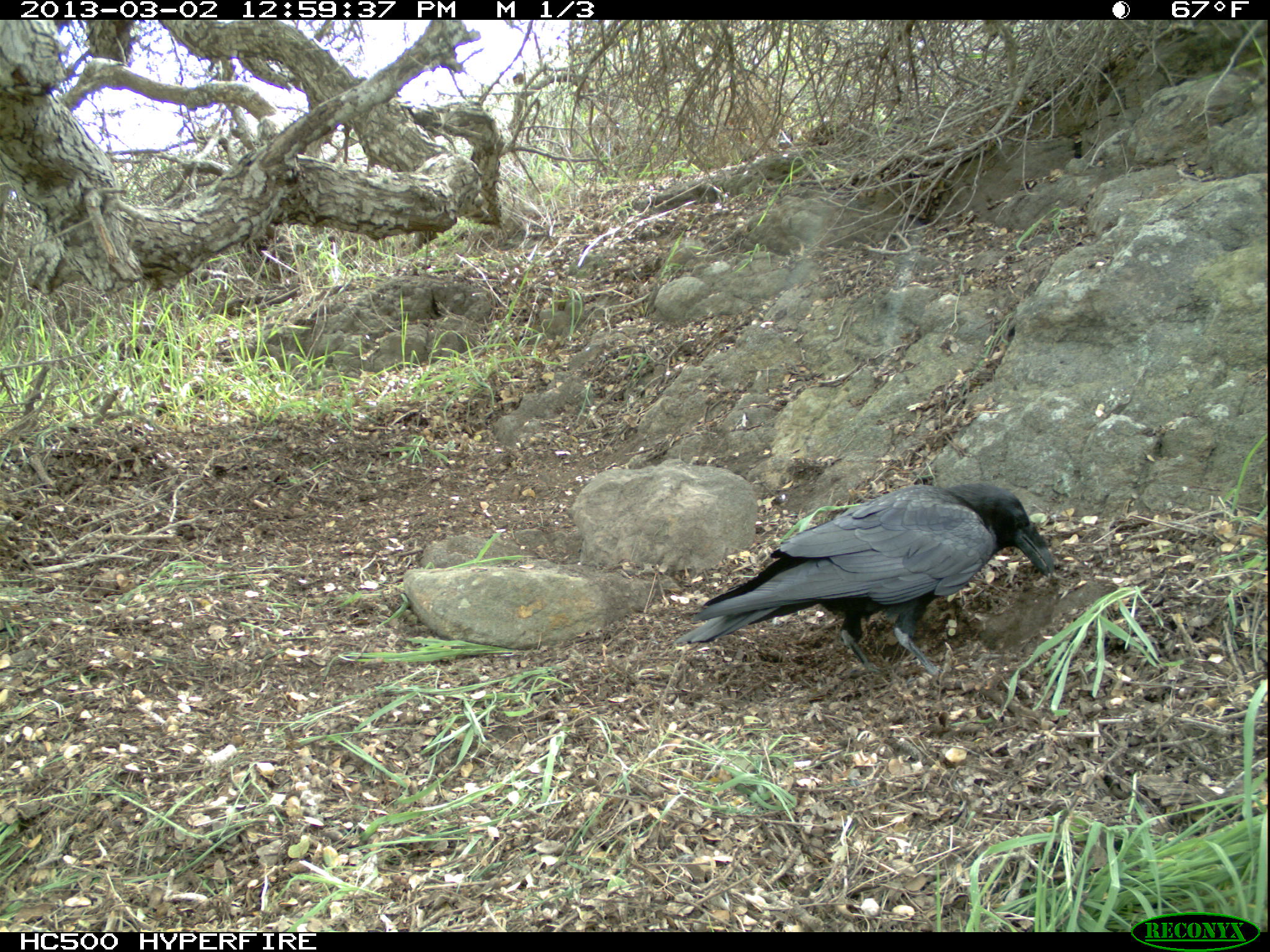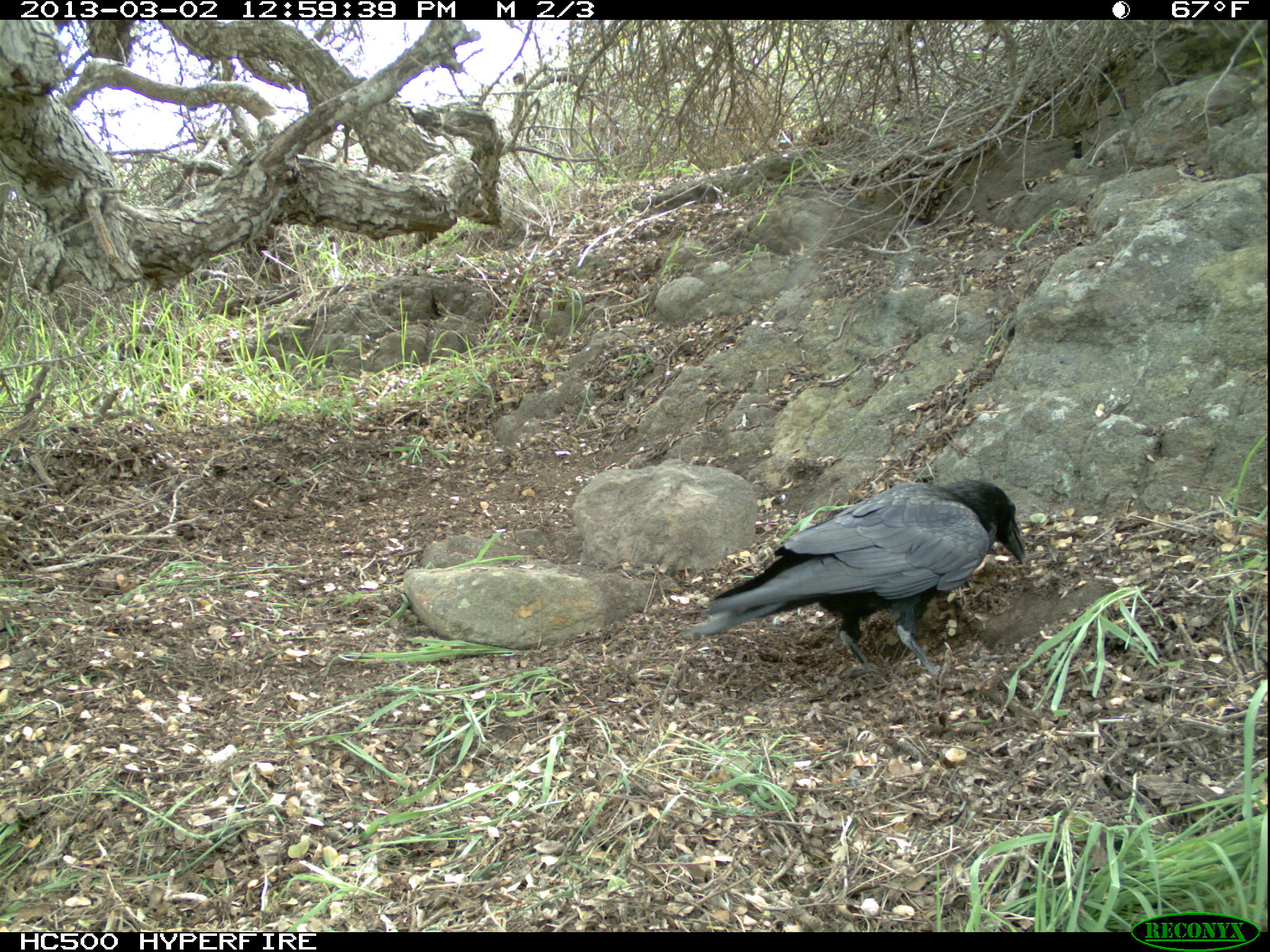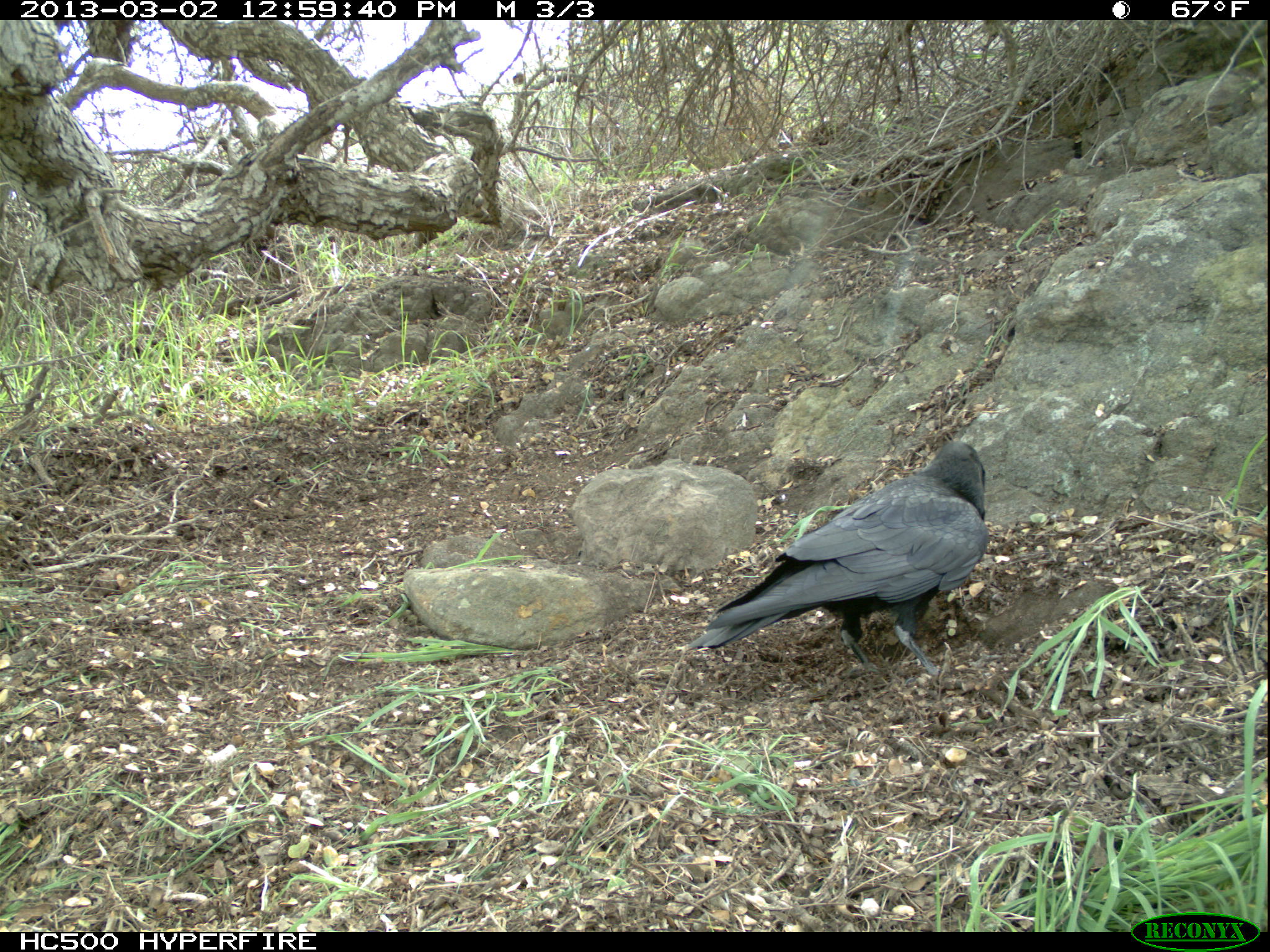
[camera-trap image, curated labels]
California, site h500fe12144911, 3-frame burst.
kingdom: Animalia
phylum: Chordata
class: Aves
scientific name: Aves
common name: bird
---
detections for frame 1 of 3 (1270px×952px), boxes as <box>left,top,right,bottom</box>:
bird: <box>672,481,1054,675</box>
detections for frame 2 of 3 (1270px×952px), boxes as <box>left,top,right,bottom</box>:
bird: <box>685,478,1026,679</box>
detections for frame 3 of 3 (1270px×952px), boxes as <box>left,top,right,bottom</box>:
bird: <box>690,443,988,677</box>